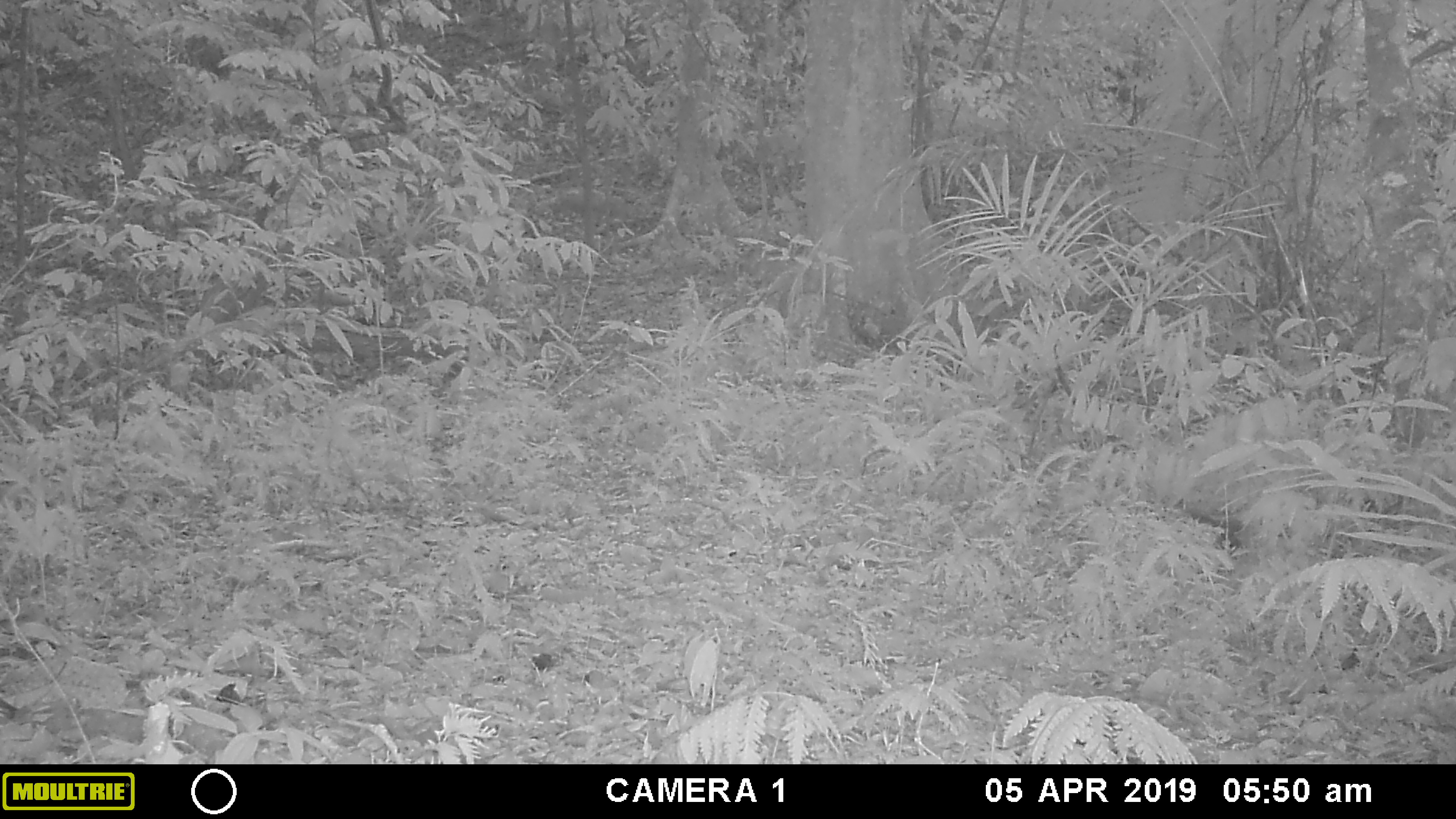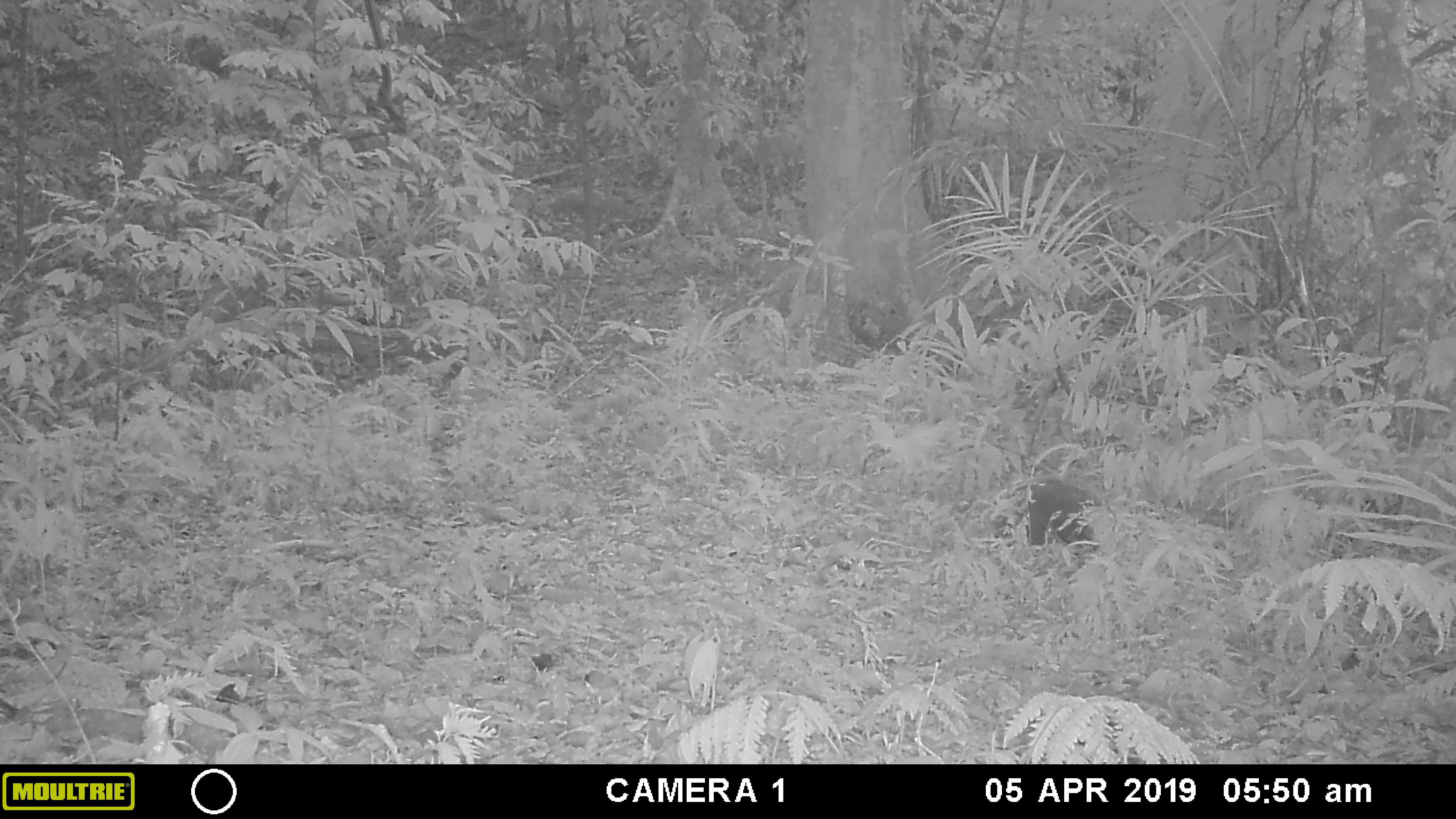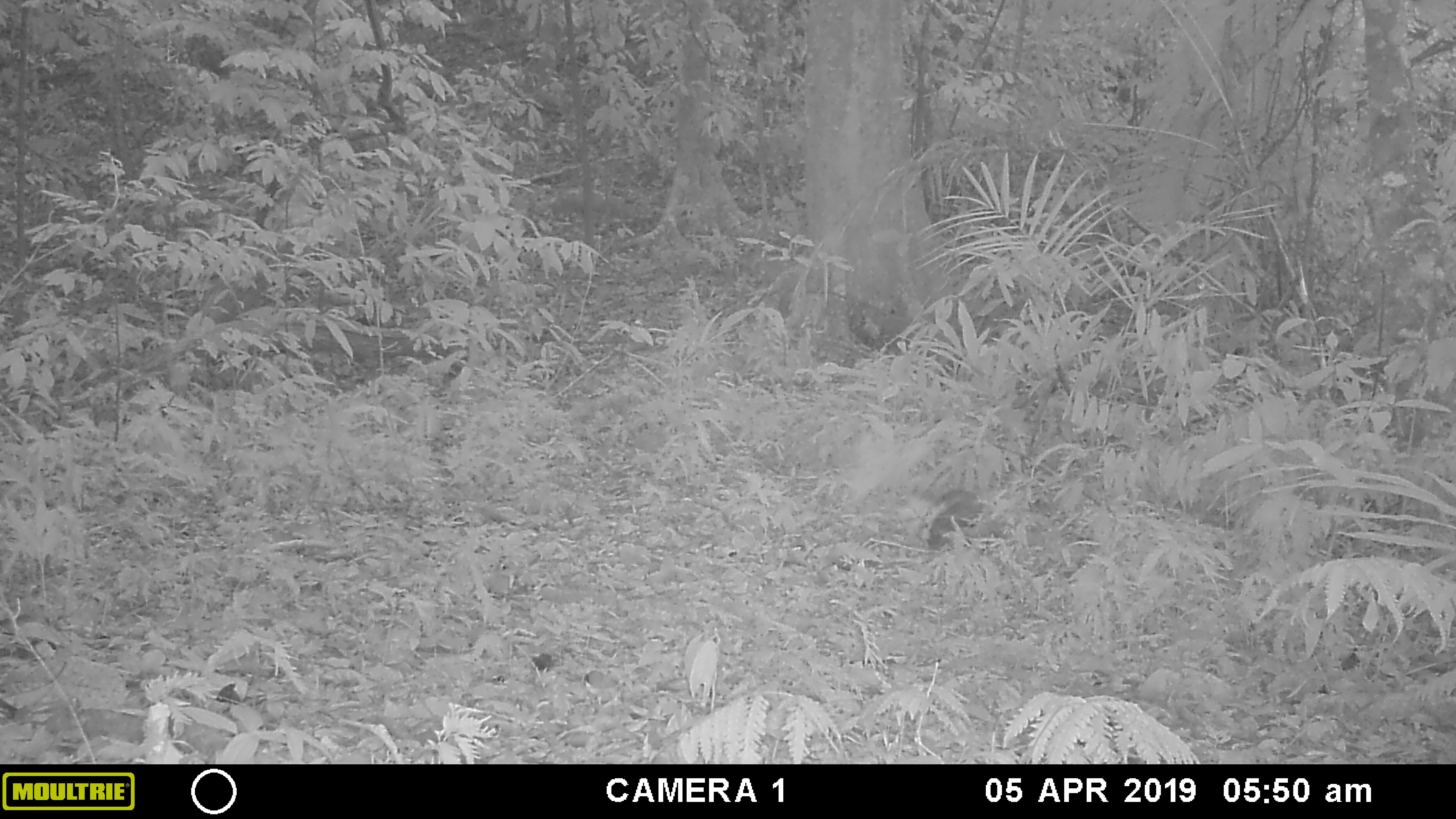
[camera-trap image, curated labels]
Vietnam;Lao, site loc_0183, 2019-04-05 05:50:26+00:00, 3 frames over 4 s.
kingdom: Animalia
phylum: Chordata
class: Mammalia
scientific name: Mammalia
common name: mammal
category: unidentified small mammal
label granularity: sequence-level